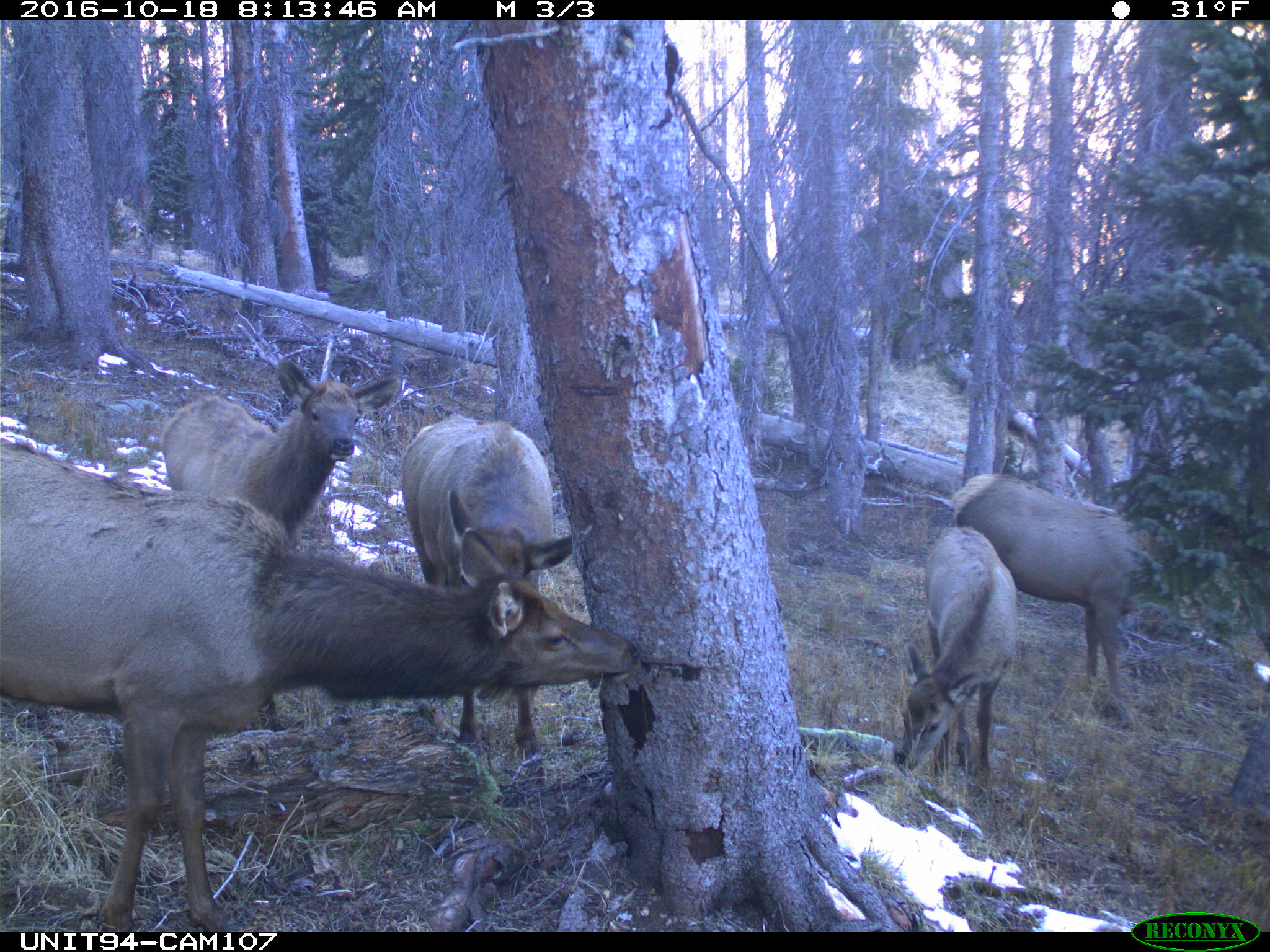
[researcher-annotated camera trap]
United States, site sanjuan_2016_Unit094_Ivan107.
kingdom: Animalia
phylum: Chordata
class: Mammalia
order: Artiodactyla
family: Cervidae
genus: Cervus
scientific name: Cervus elaphus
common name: red deer